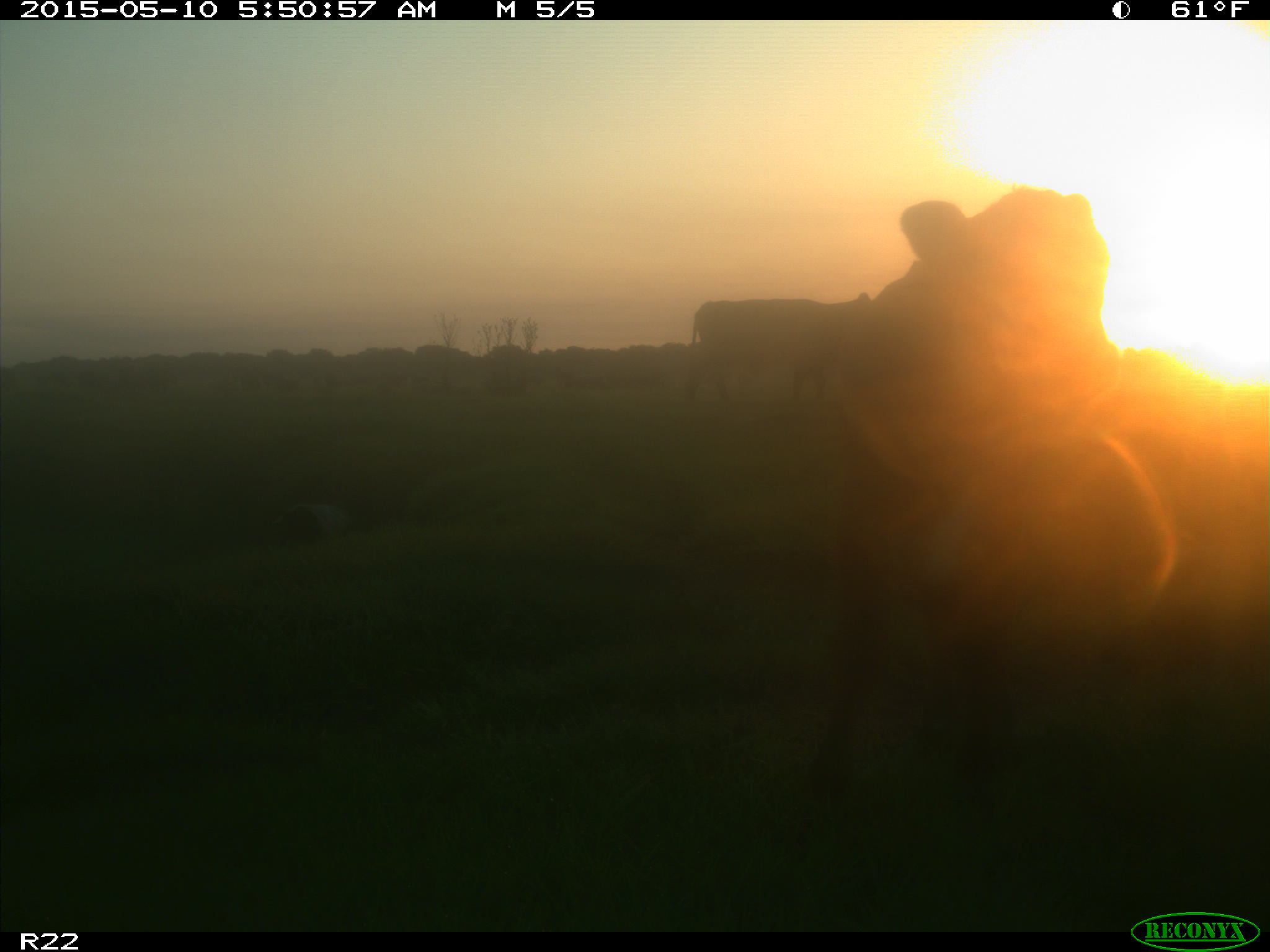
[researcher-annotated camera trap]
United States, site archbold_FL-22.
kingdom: Animalia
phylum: Chordata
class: Mammalia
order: Artiodactyla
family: Bovidae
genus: Bos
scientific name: Bos taurus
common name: domestic cow